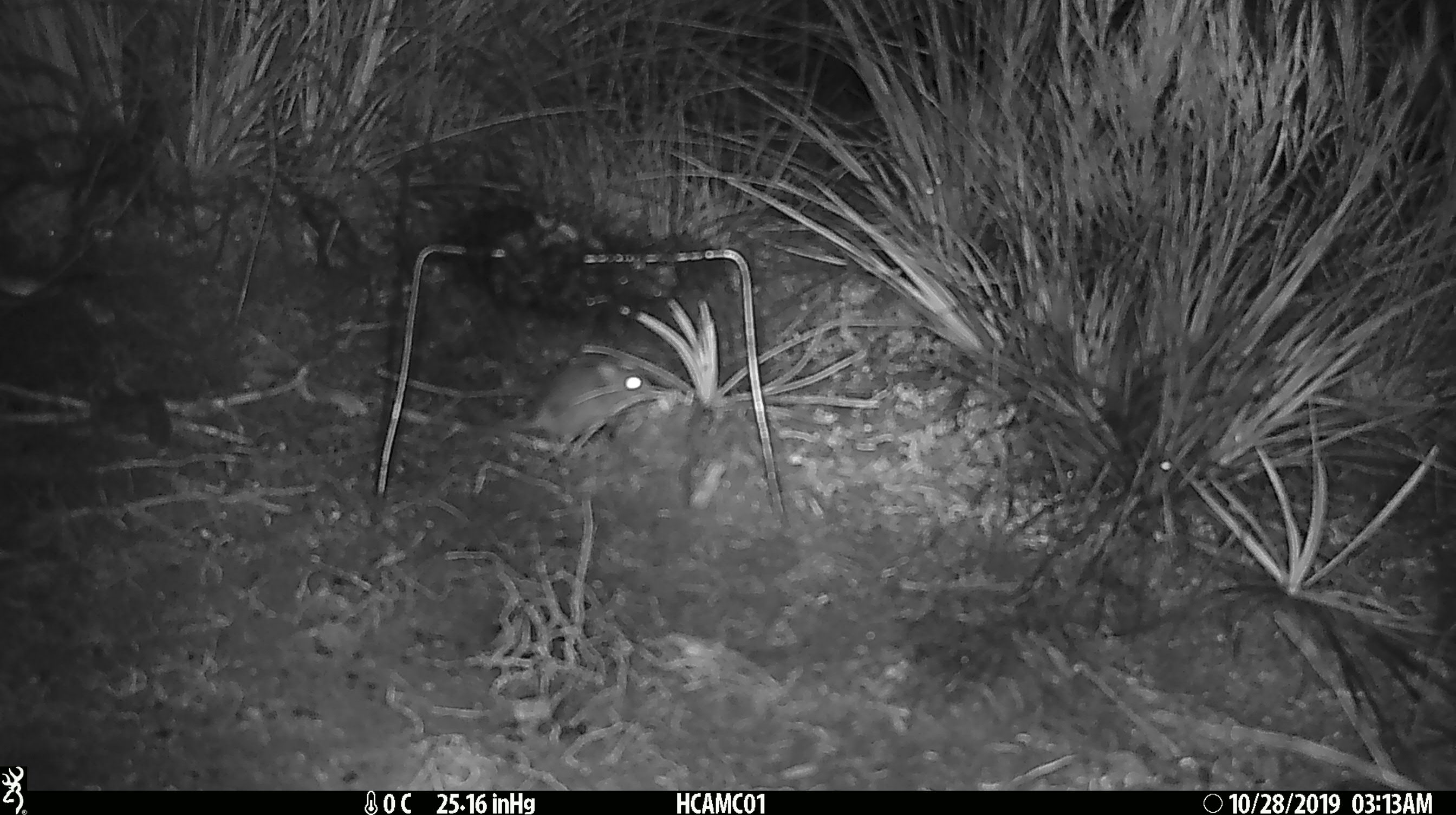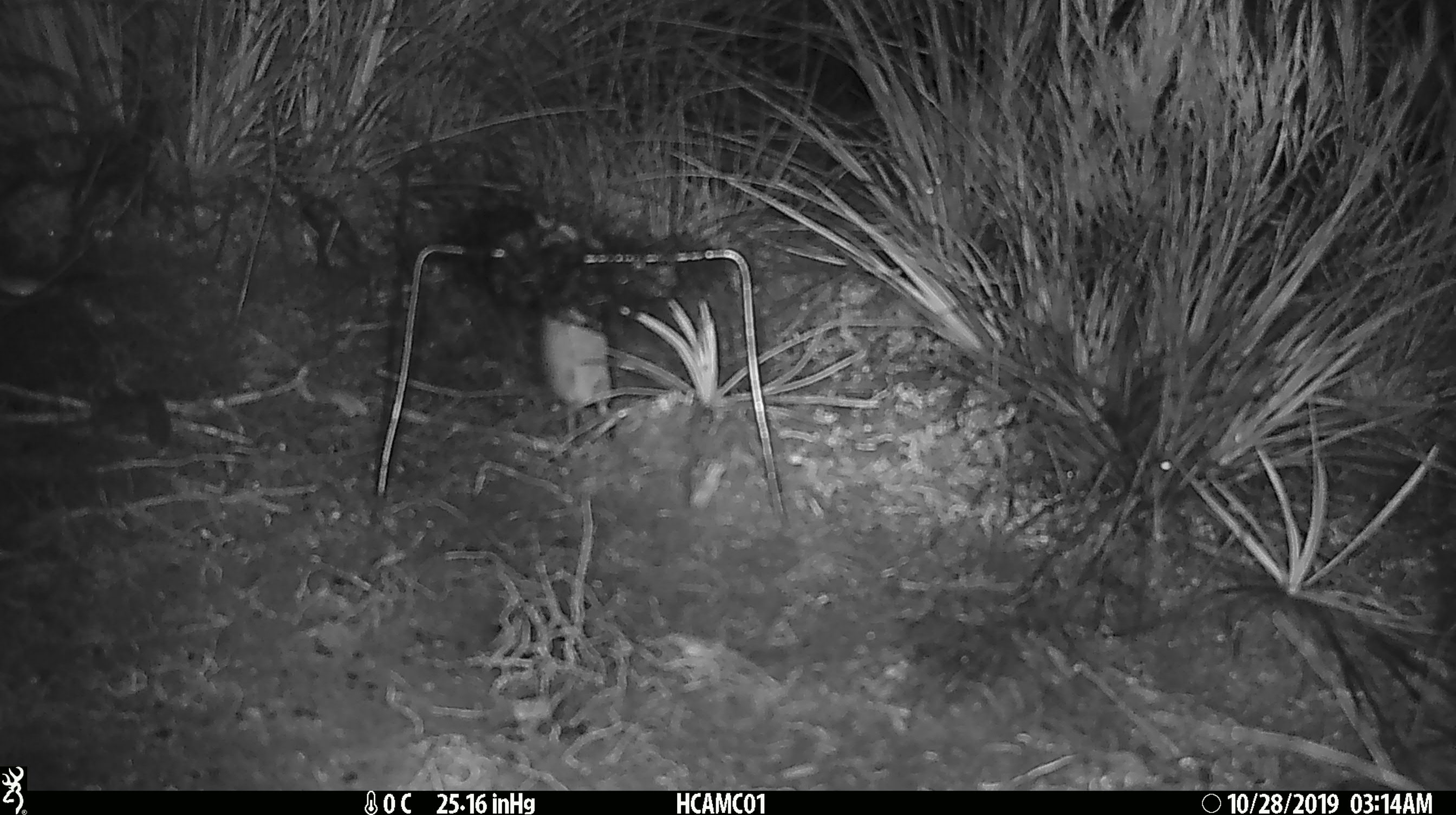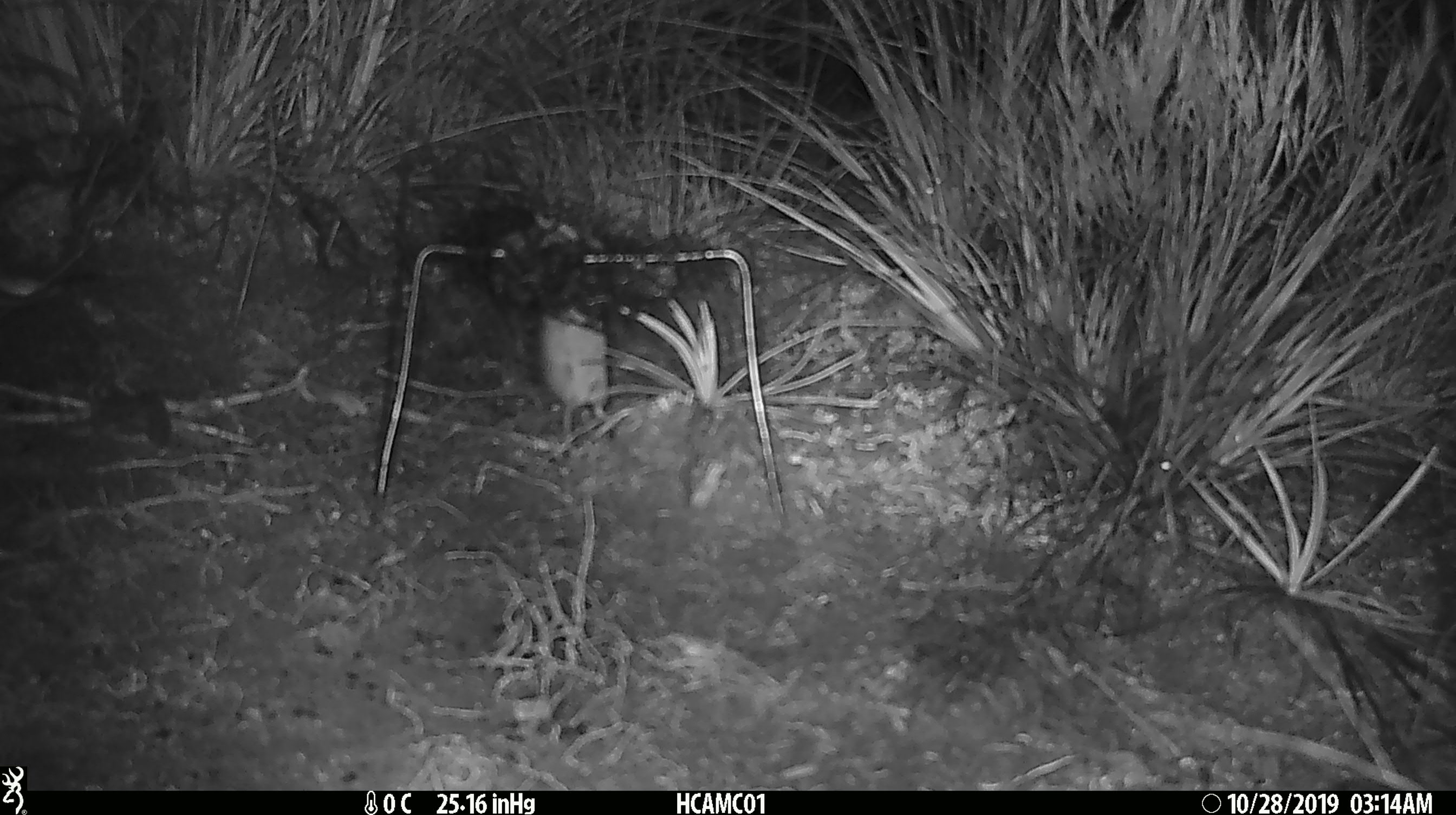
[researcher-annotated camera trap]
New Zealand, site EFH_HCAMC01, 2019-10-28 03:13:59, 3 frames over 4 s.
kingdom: Animalia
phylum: Chordata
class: Mammalia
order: Rodentia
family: Muridae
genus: Mus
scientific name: Mus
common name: mouse